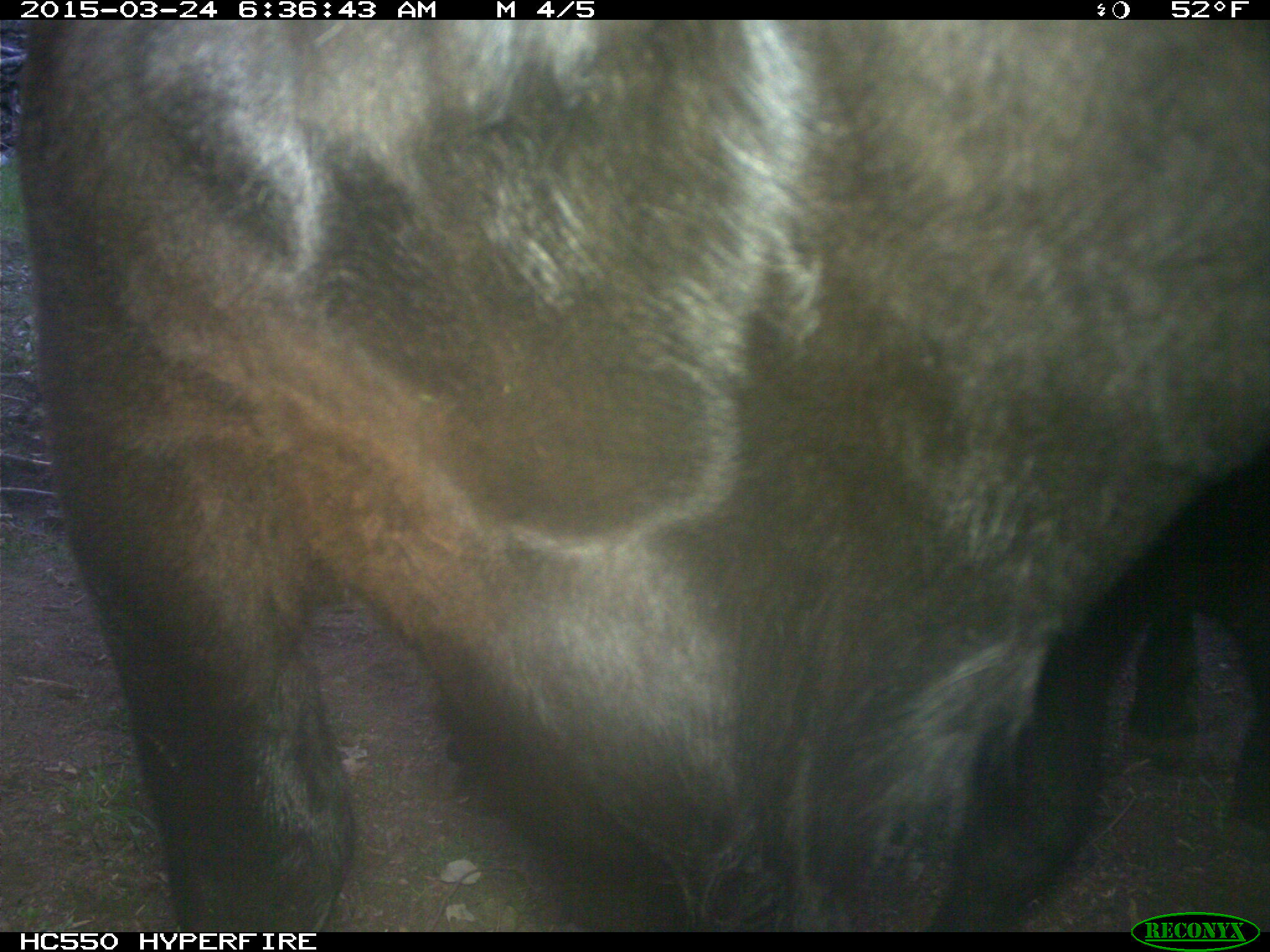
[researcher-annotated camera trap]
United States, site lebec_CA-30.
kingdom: Animalia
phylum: Chordata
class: Mammalia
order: Artiodactyla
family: Bovidae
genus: Bos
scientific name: Bos taurus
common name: domestic cow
Bos taurus (domestic cow).